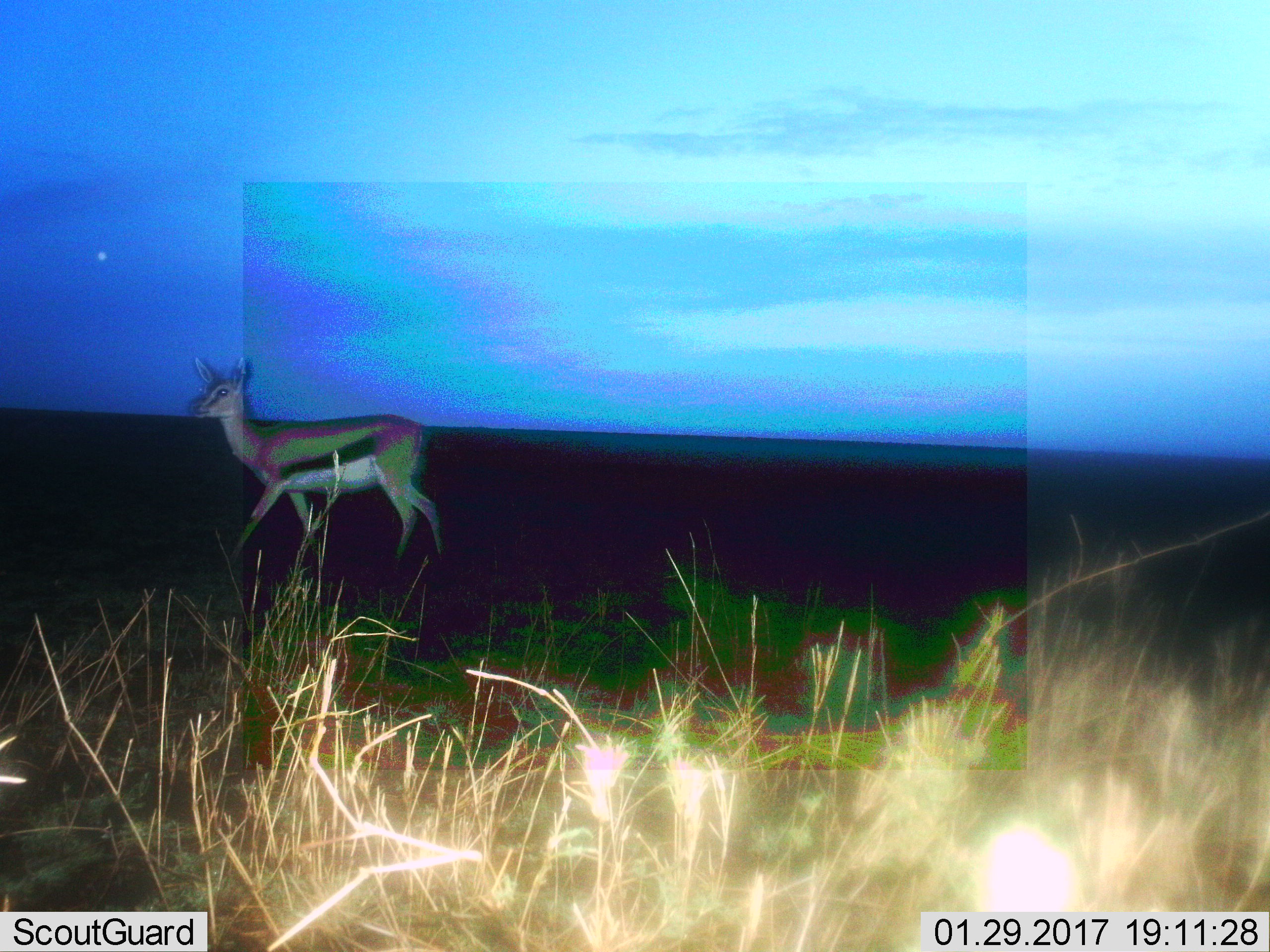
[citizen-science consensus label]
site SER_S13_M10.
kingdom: Animalia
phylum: Chordata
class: Mammalia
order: Artiodactyla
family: Bovidae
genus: Eudorcas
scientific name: Eudorcas thomsonii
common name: thomson's gazelle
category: gazellethomsons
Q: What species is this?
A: Gazellethomsons (thomson's gazelle) (Eudorcas thomsonii).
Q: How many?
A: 1.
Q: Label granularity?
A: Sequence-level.